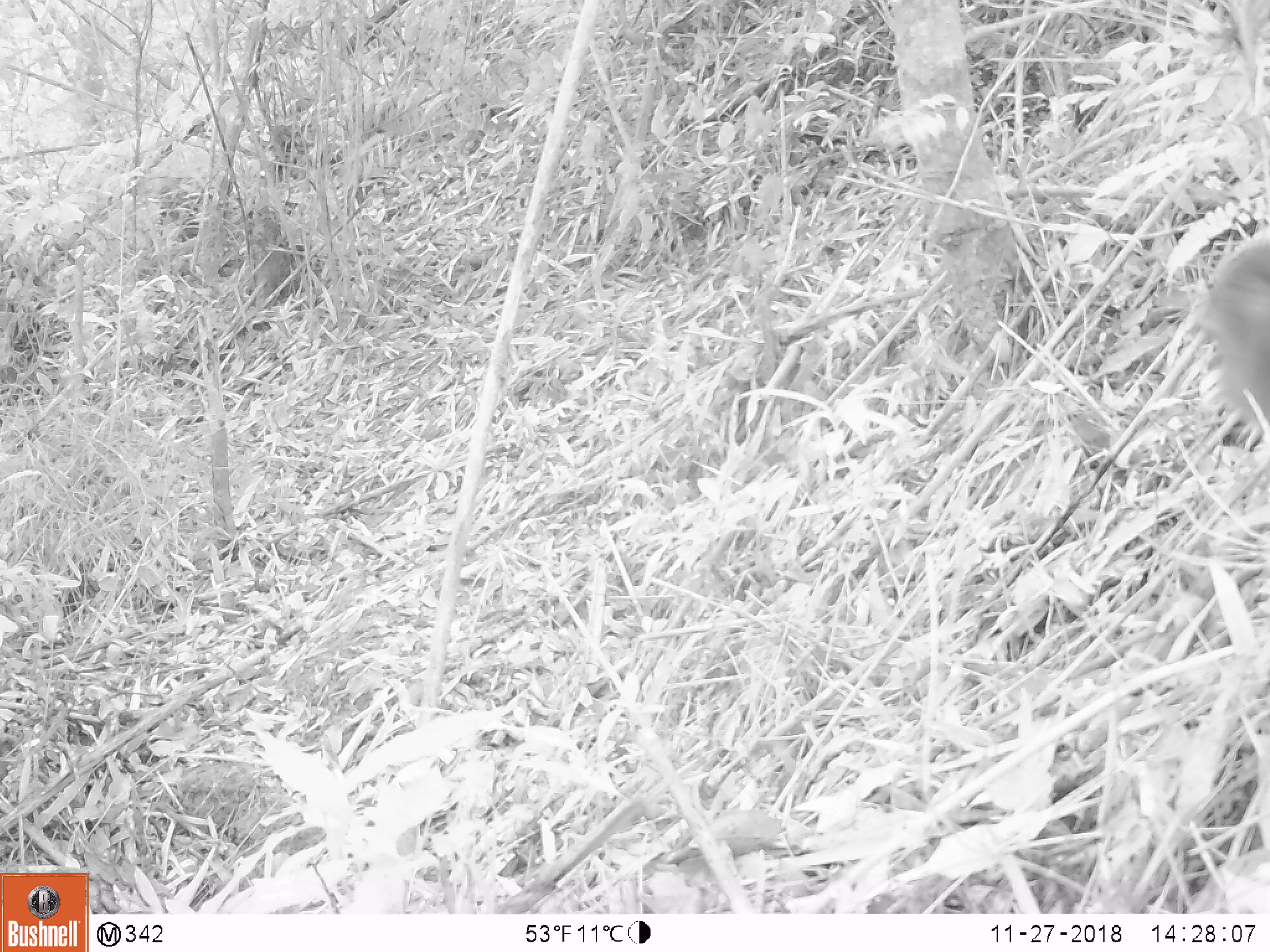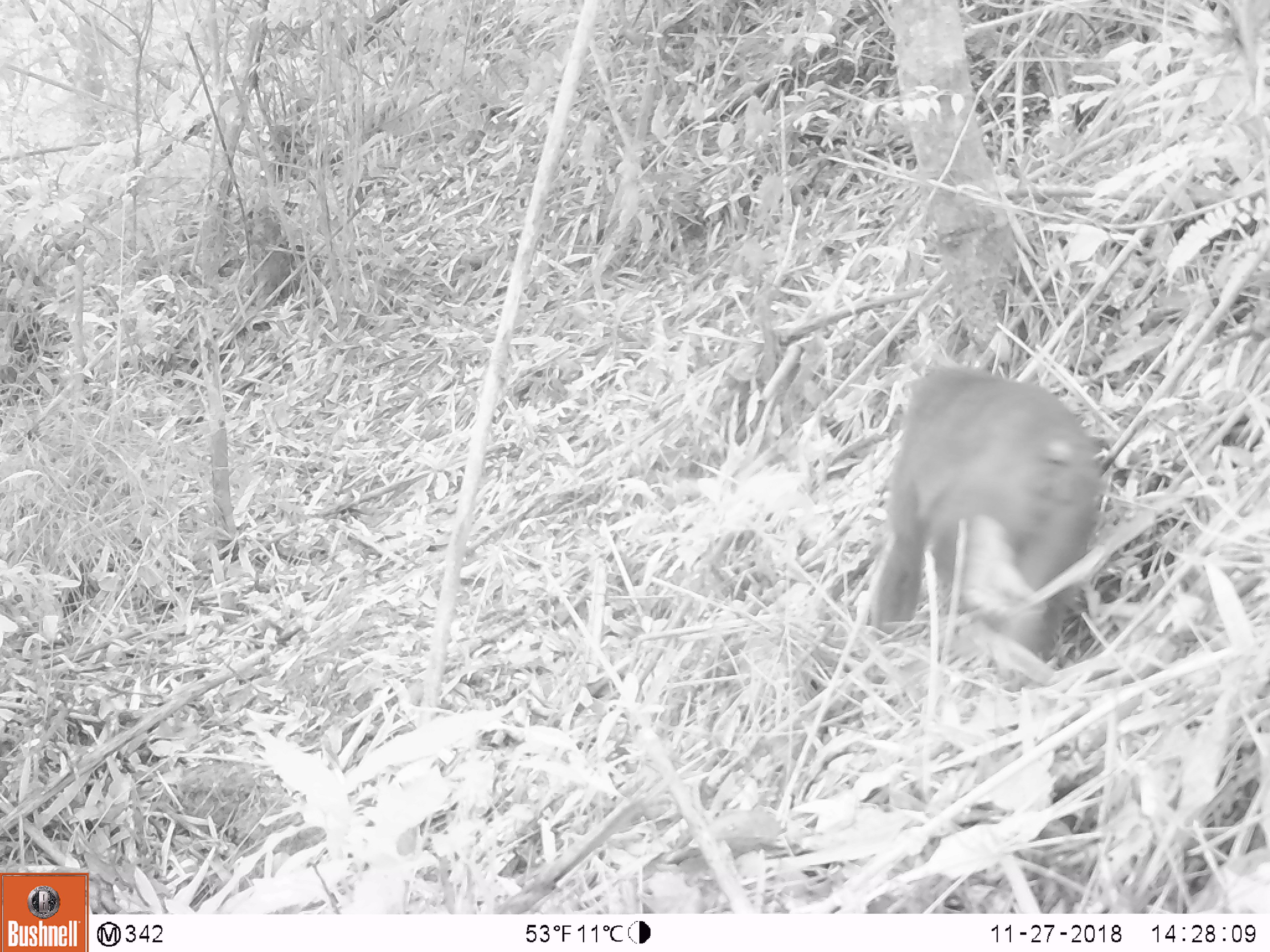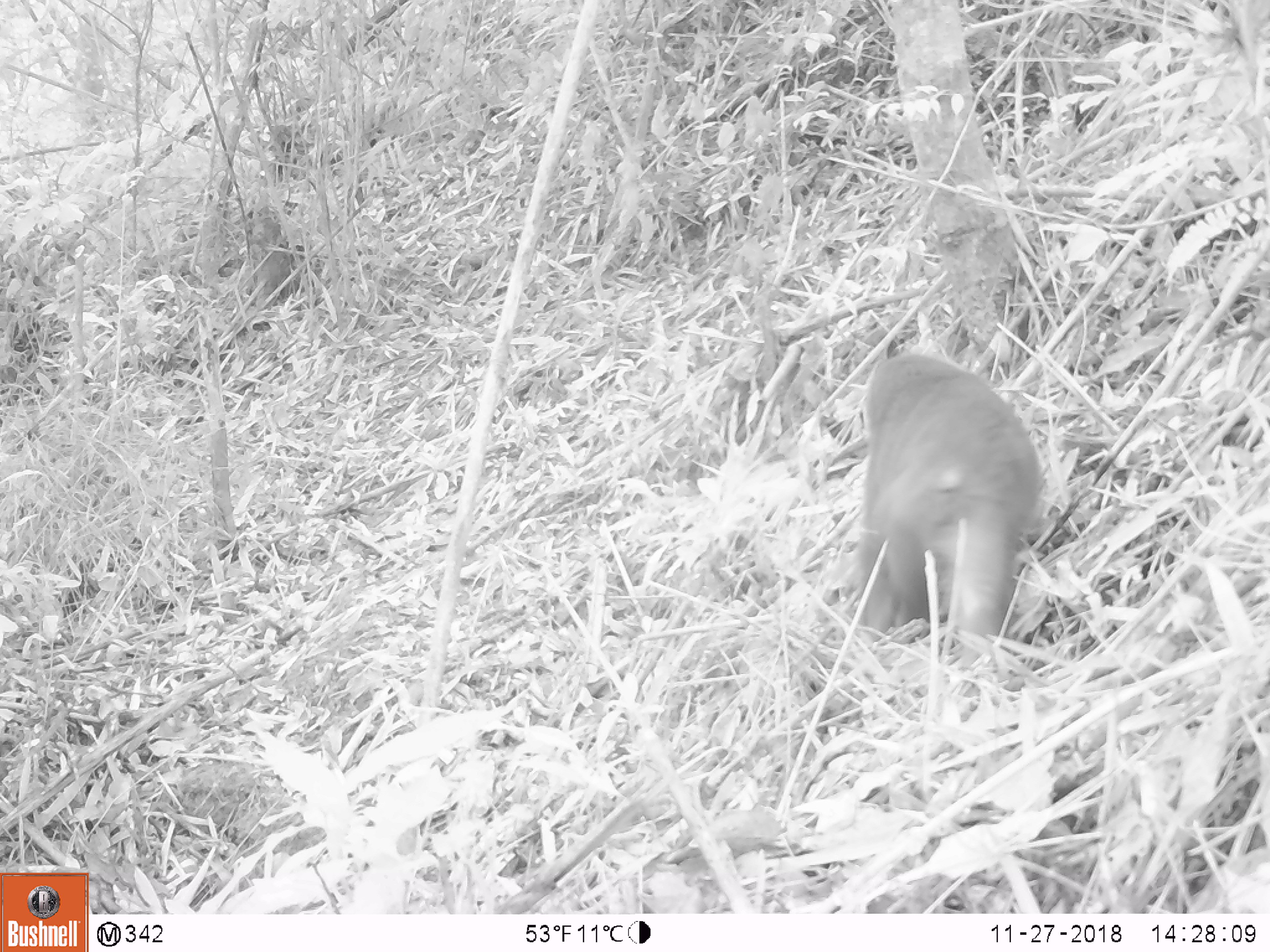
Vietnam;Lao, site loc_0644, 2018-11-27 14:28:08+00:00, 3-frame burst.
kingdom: Animalia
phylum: Chordata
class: Mammalia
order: Primates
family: Cercopithecidae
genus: Macaca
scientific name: Macaca arctoides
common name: stump-tailed macaque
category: stump tailed macaque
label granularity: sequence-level